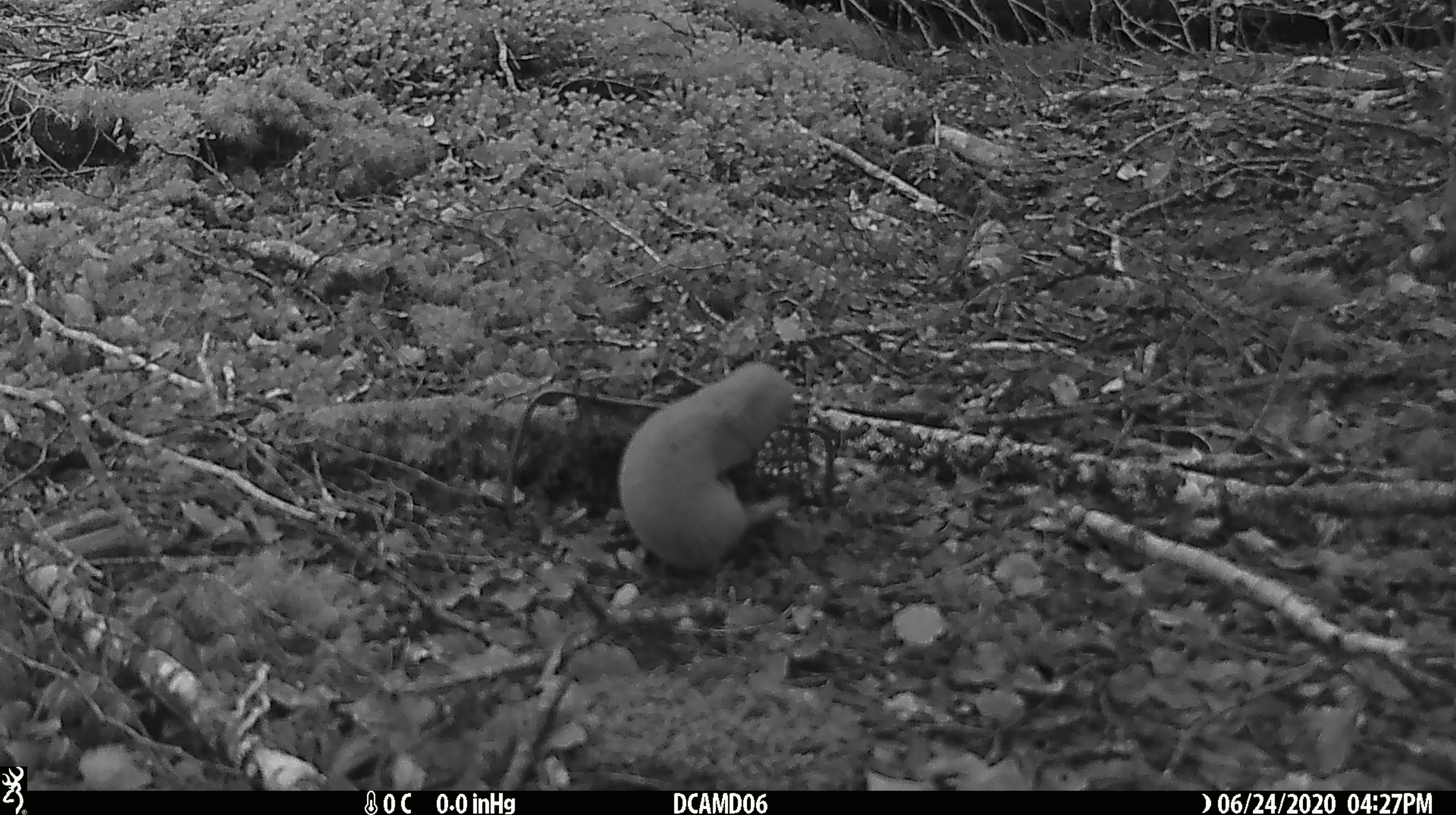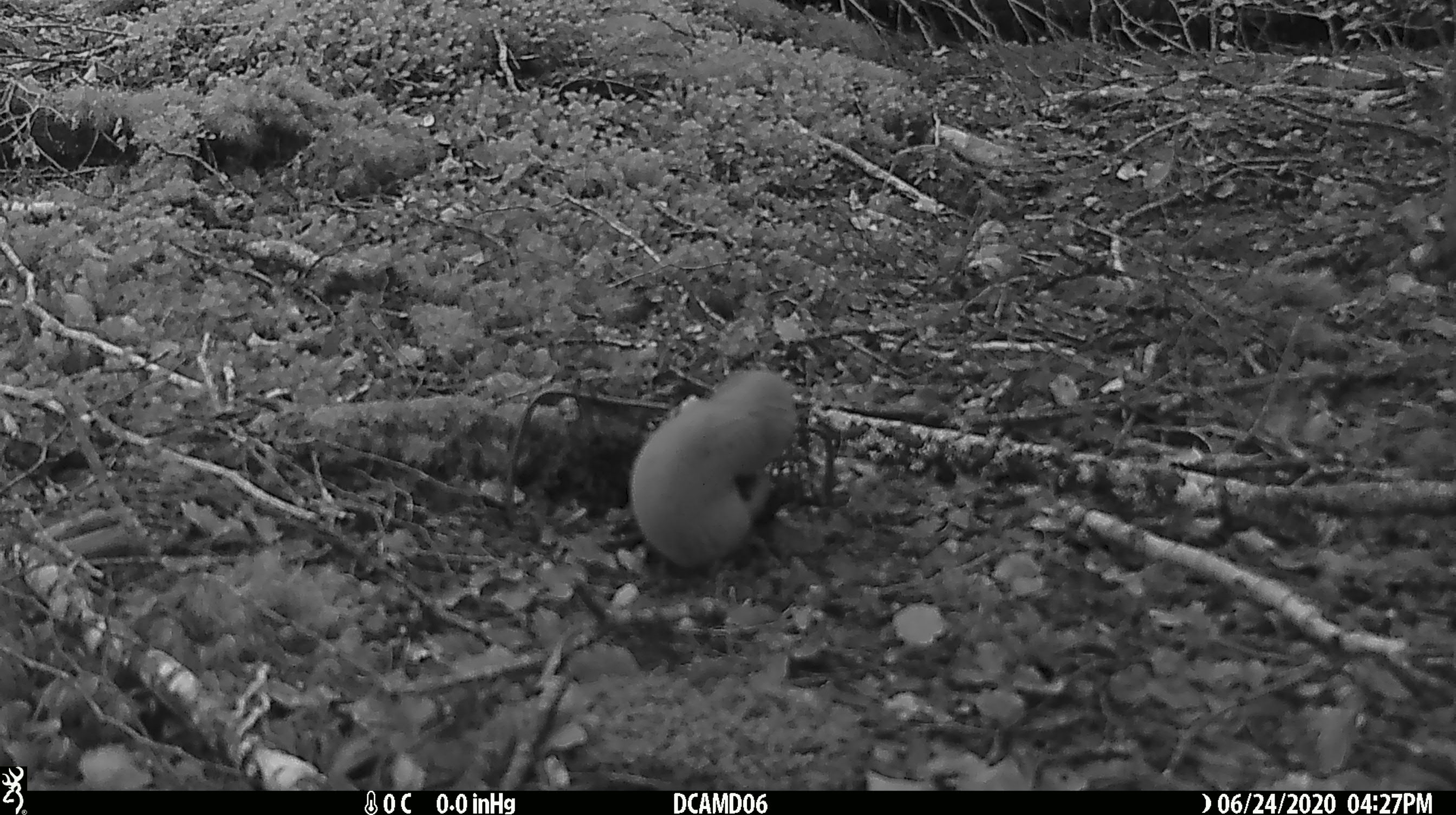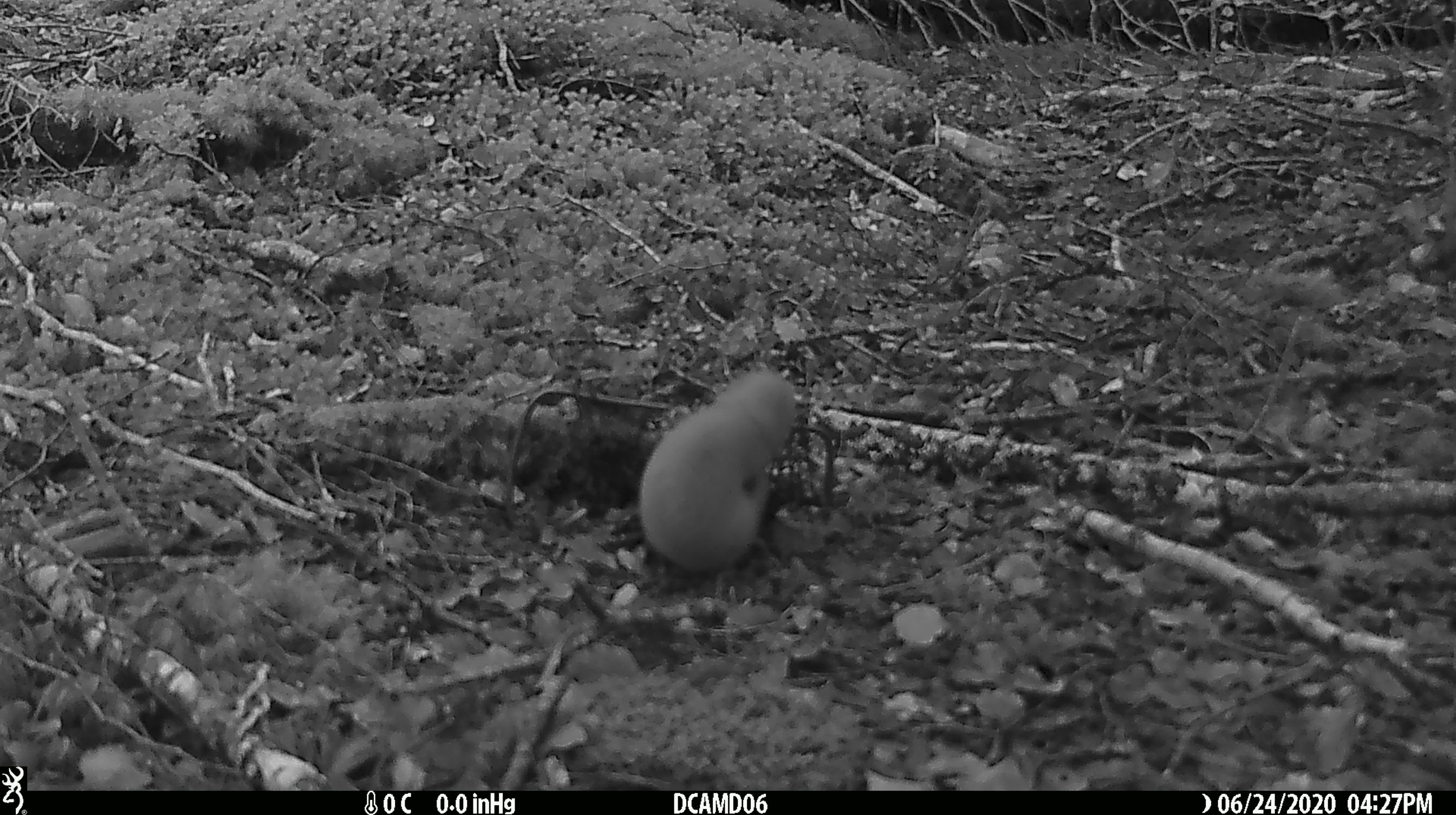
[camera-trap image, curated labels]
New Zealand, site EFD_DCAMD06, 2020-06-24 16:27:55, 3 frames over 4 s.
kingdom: Animalia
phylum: Chordata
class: Mammalia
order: Carnivora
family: Mustelidae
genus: Mustela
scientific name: Mustela nivalis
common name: least weasel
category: weasel